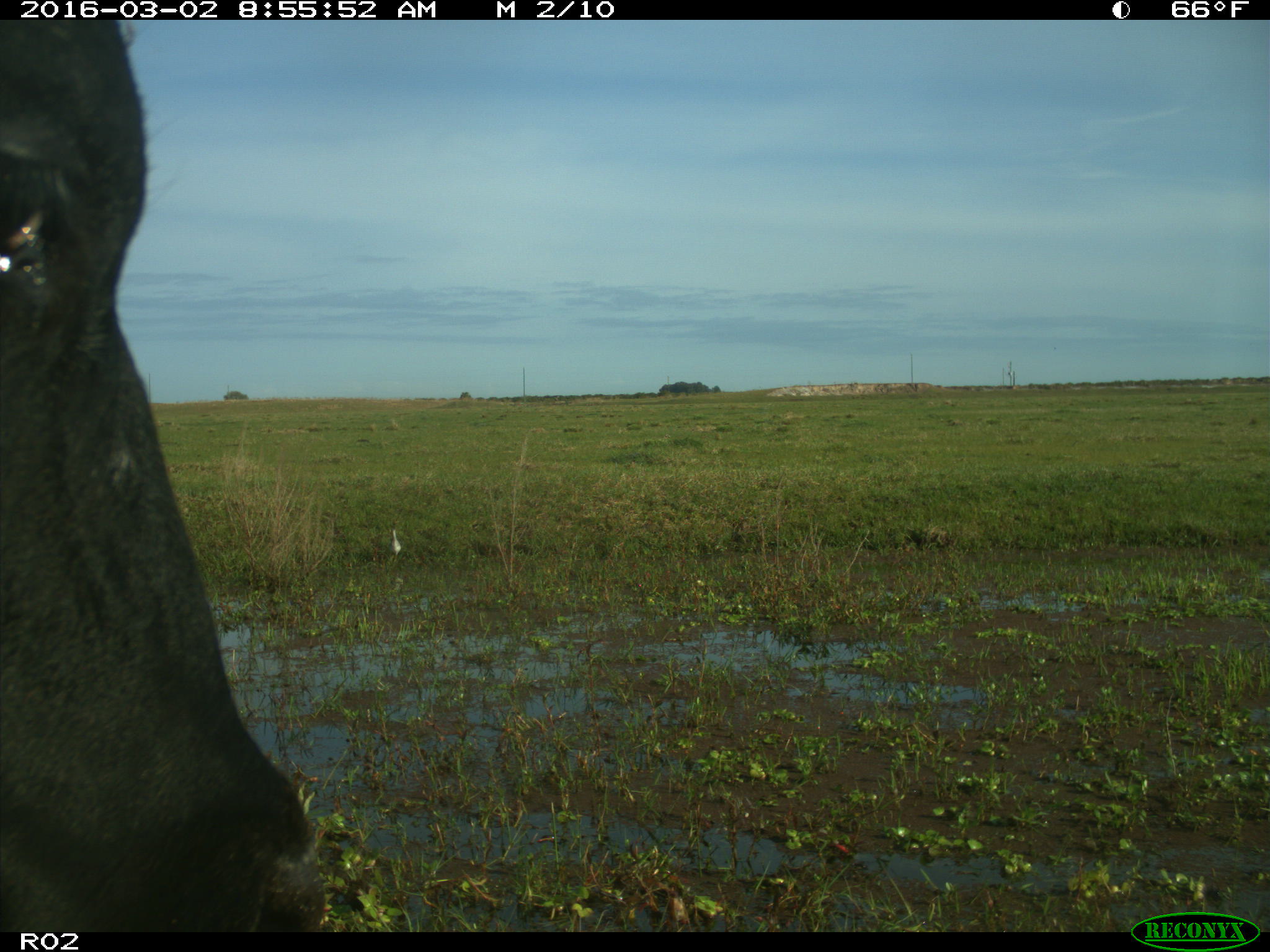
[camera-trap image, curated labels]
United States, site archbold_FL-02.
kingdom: Animalia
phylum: Chordata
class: Mammalia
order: Artiodactyla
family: Bovidae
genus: Bos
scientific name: Bos taurus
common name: domestic cow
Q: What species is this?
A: Bos taurus (domestic cow).